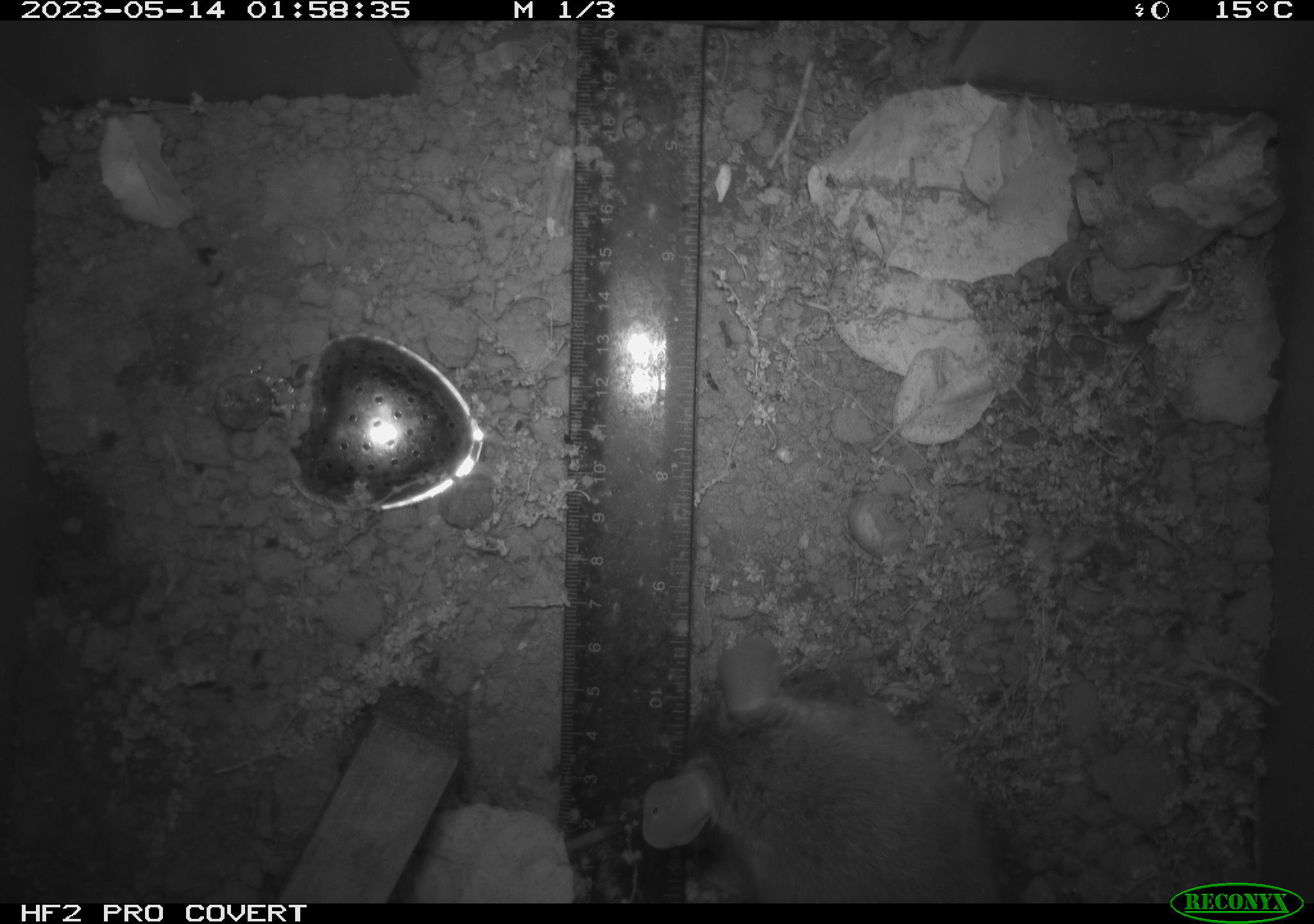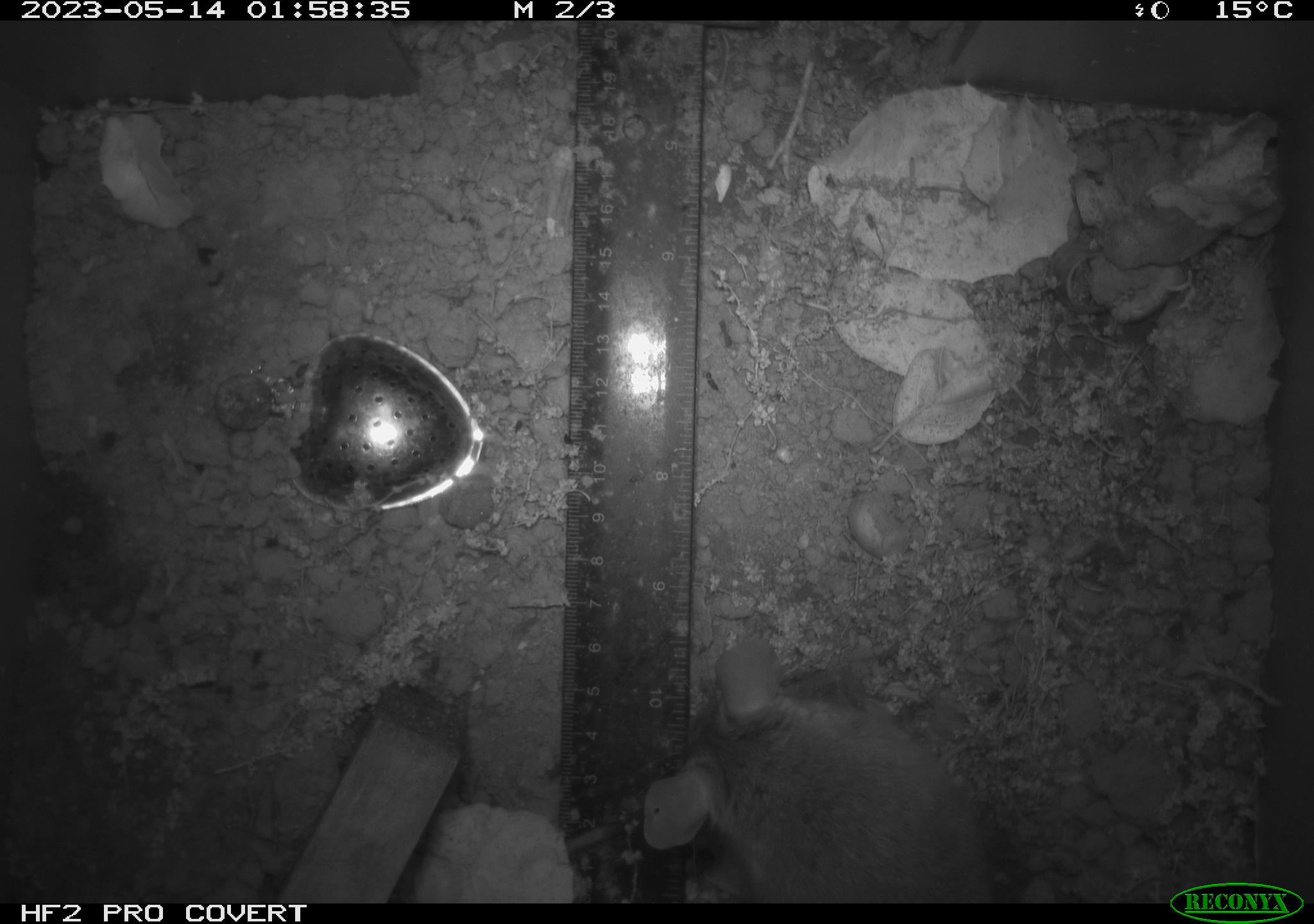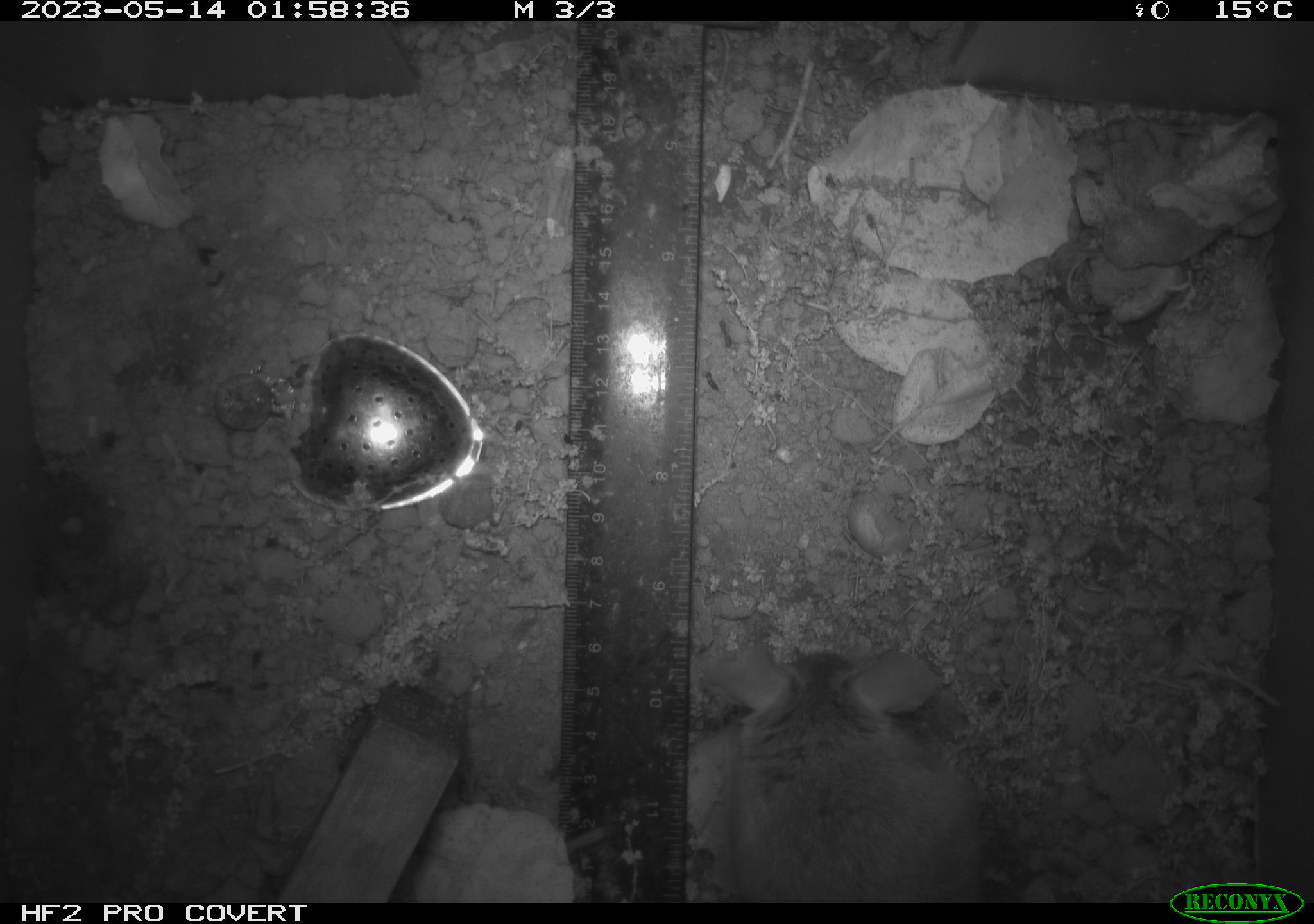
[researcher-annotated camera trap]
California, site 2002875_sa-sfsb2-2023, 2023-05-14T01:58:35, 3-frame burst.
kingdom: Animalia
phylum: Chordata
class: Mammalia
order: Rodentia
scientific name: Rodentia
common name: mouse species